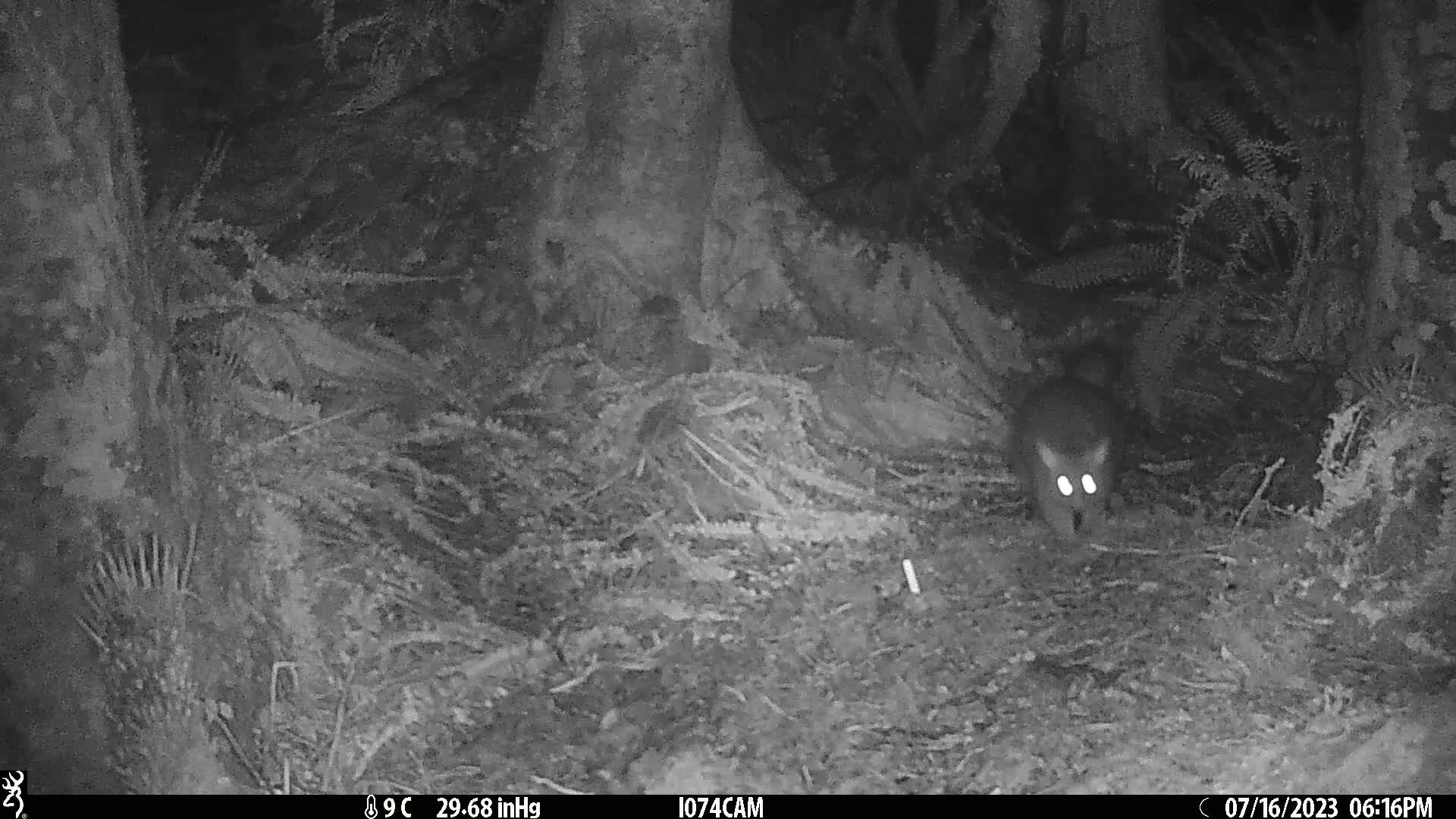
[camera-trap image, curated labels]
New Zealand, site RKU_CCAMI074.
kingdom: Animalia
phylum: Chordata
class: Mammalia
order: Diprotodontia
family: Phalangeridae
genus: Trichosurus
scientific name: Trichosurus vulpecula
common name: common brushtail possum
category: possum